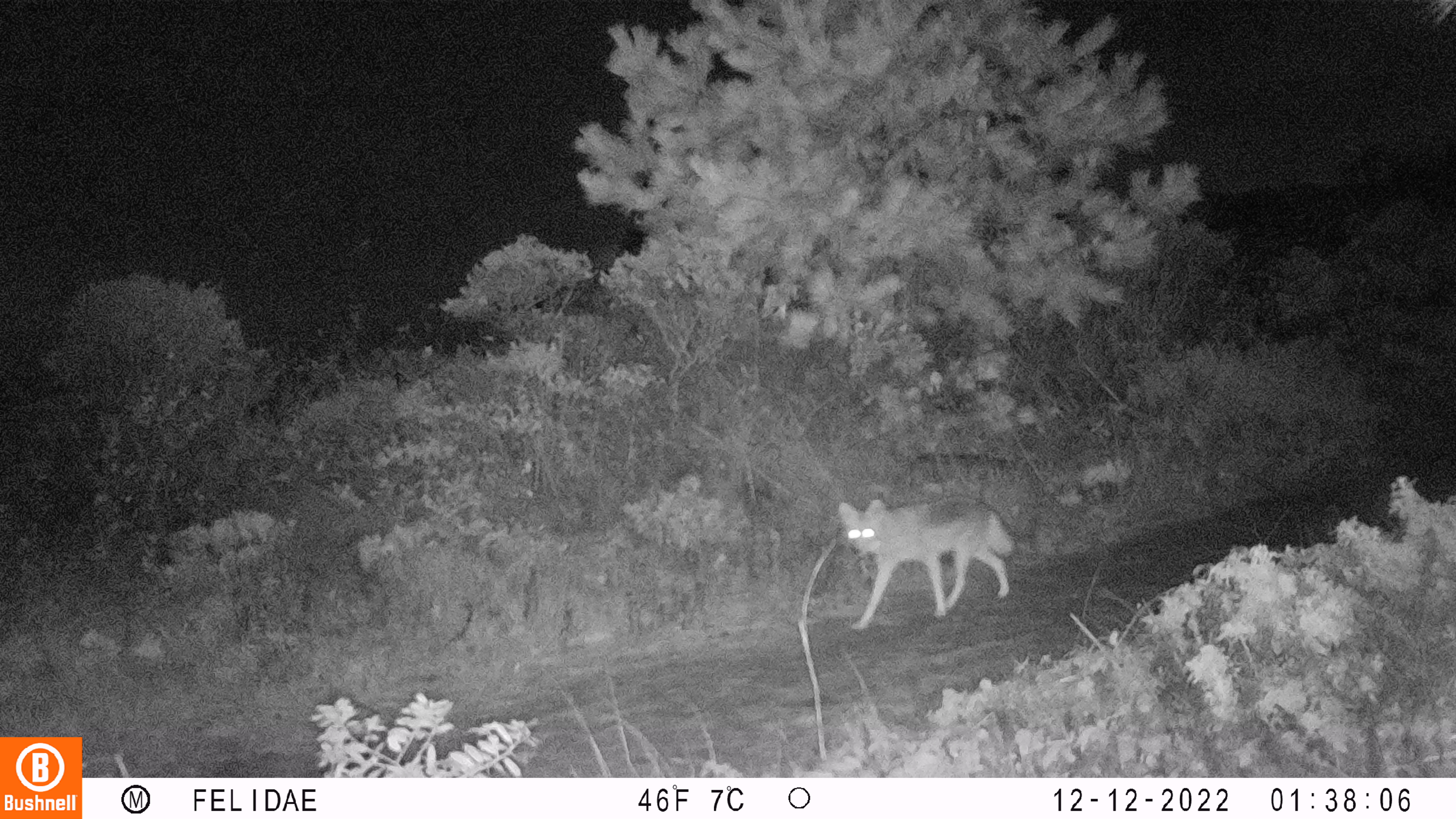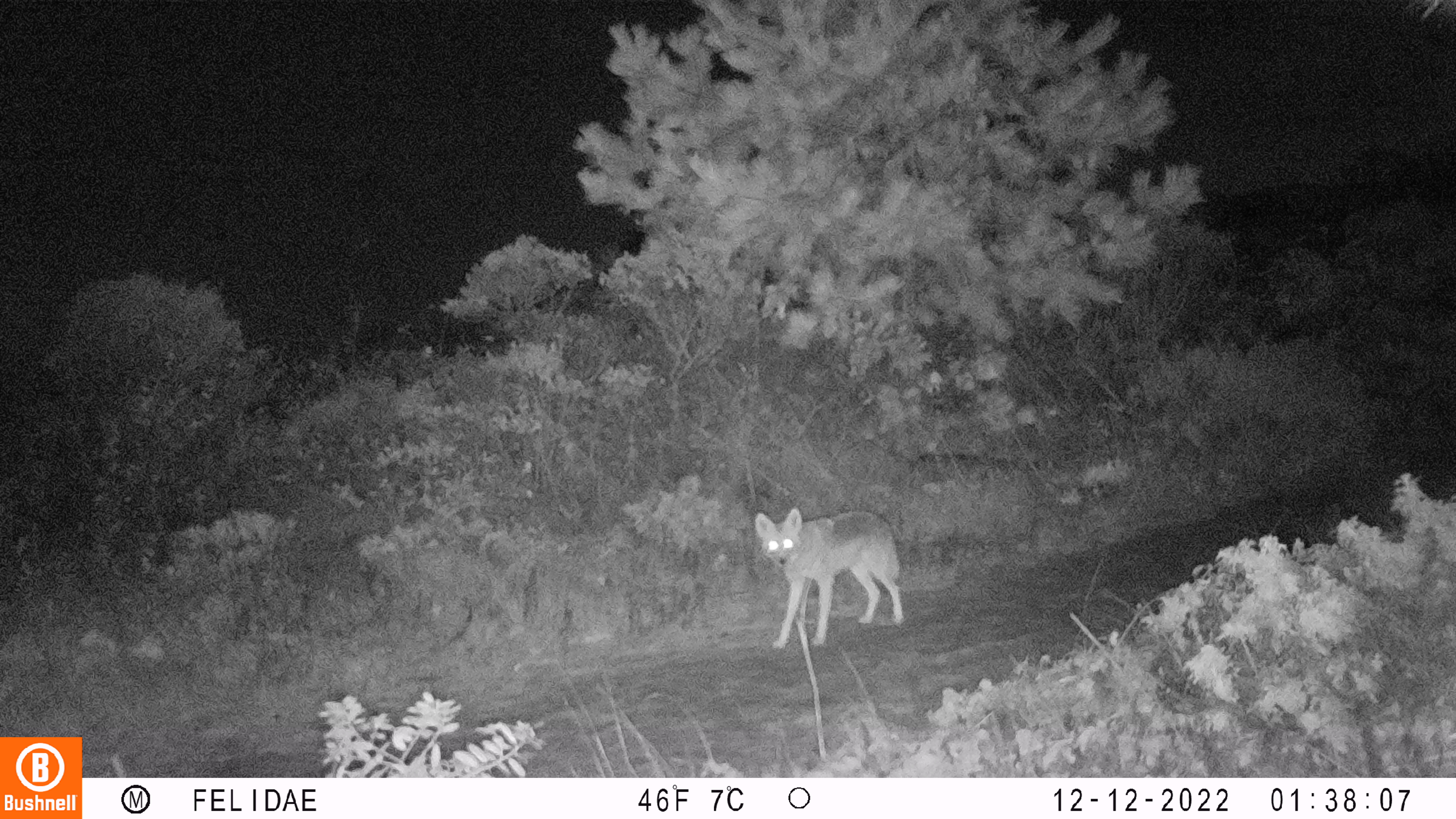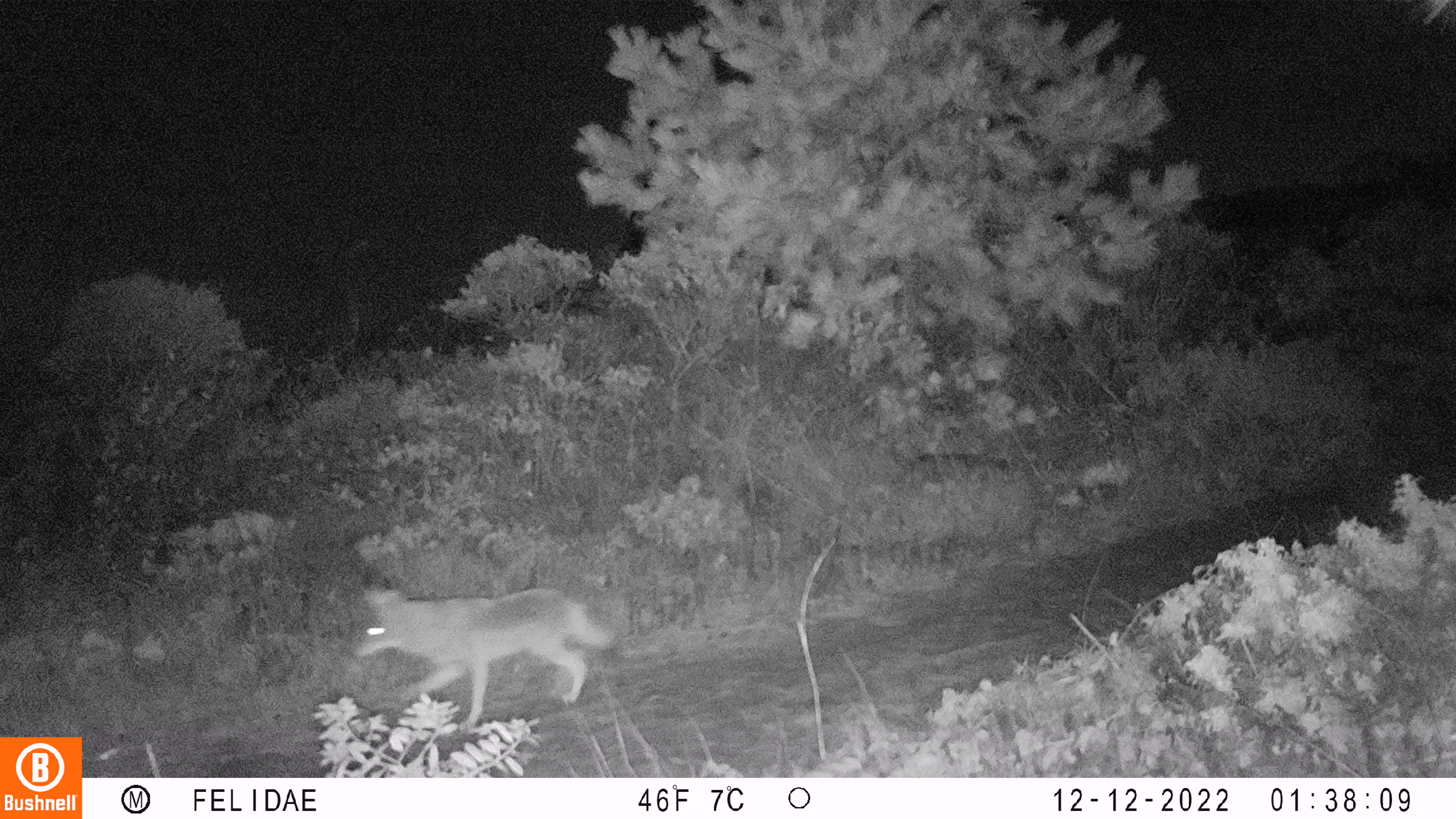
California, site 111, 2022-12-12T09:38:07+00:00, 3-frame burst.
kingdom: Animalia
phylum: Chordata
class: Mammalia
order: Carnivora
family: Canidae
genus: Canis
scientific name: Canis latrans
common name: coyote